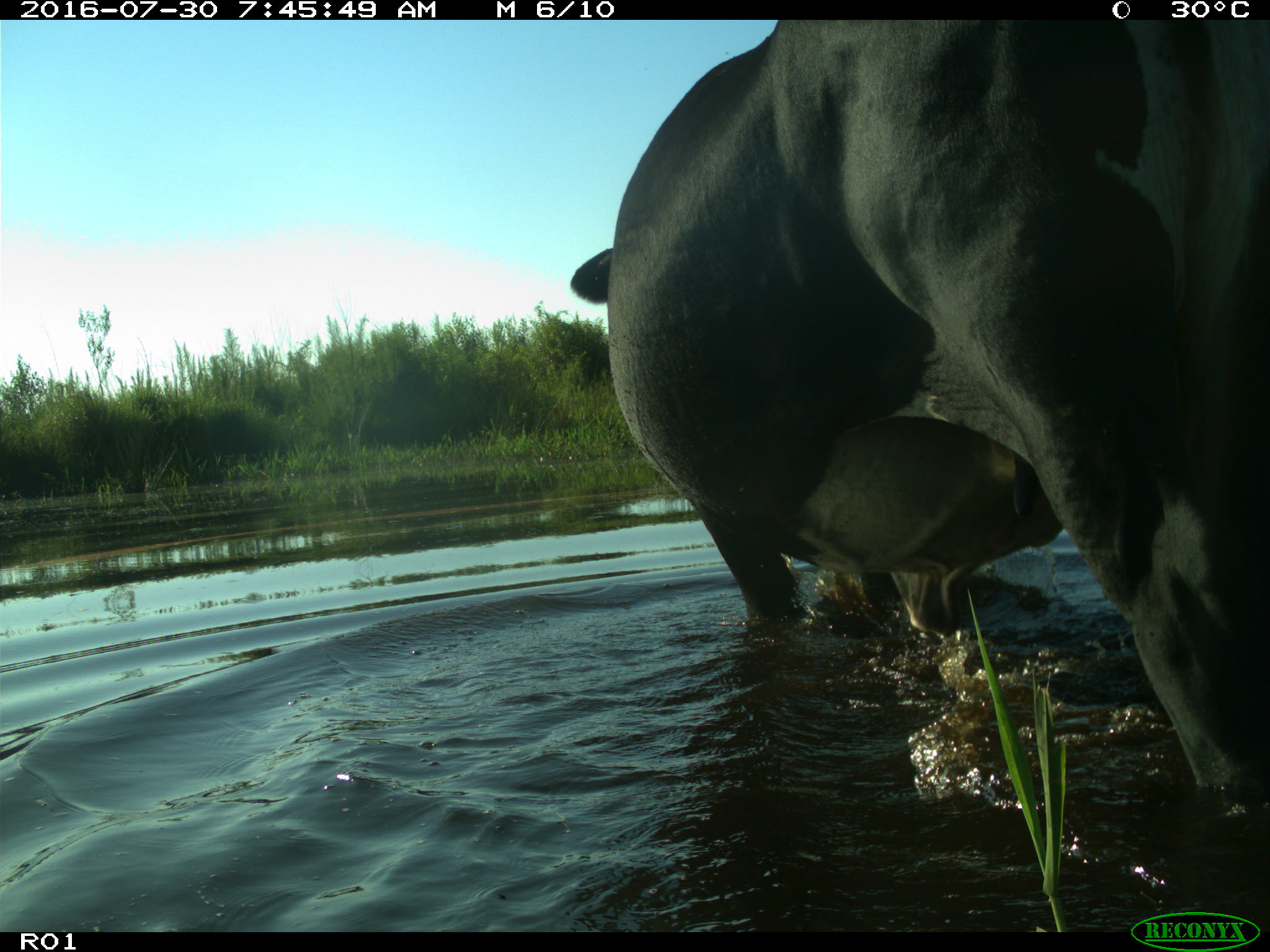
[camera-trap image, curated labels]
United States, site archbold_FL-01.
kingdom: Animalia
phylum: Chordata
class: Mammalia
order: Artiodactyla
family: Bovidae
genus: Bos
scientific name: Bos taurus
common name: domestic cow